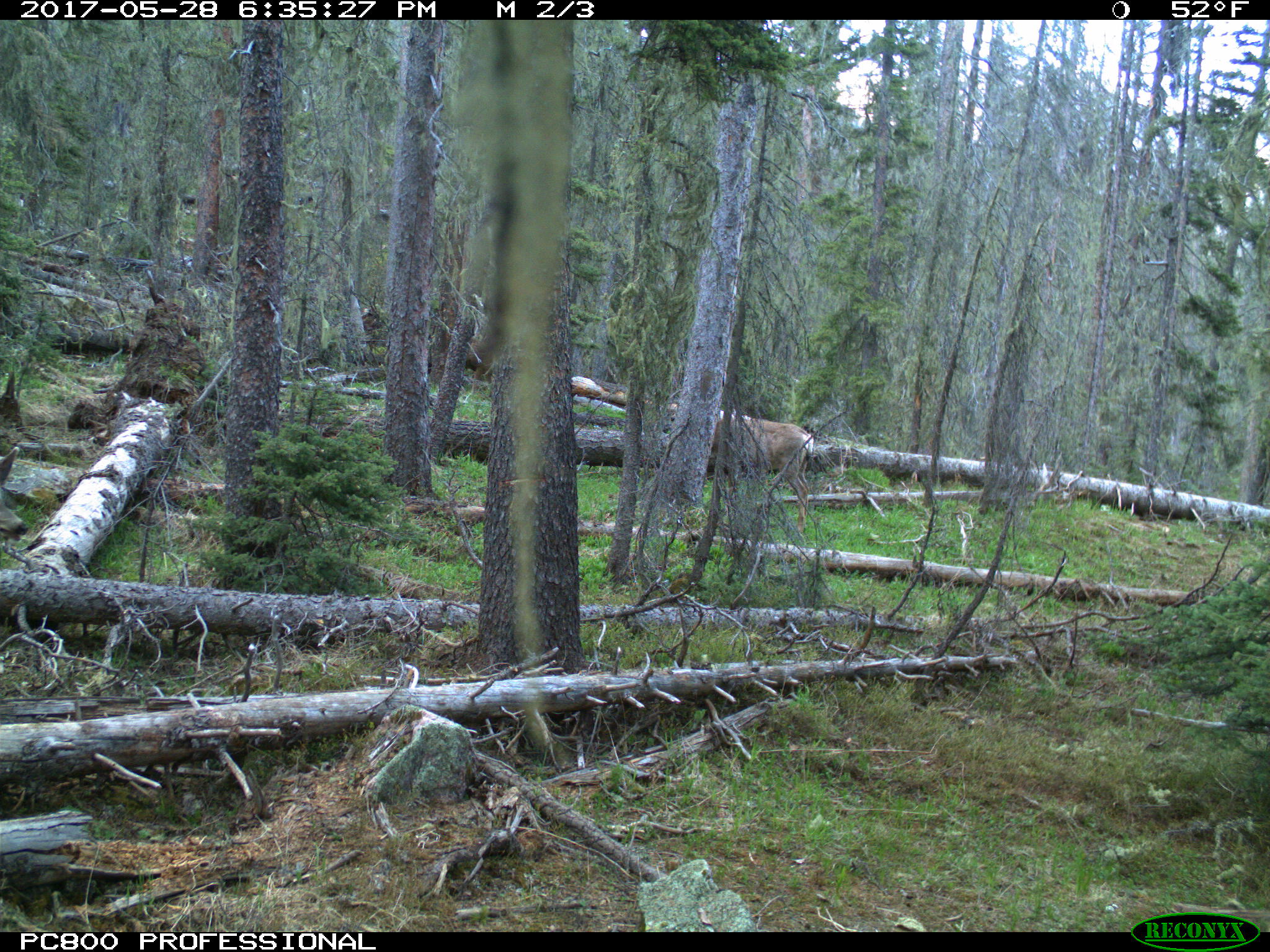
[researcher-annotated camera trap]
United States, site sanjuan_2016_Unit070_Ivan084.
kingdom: Animalia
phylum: Chordata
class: Mammalia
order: Artiodactyla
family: Cervidae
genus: Odocoileus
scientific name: Odocoileus hemionus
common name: mule deer